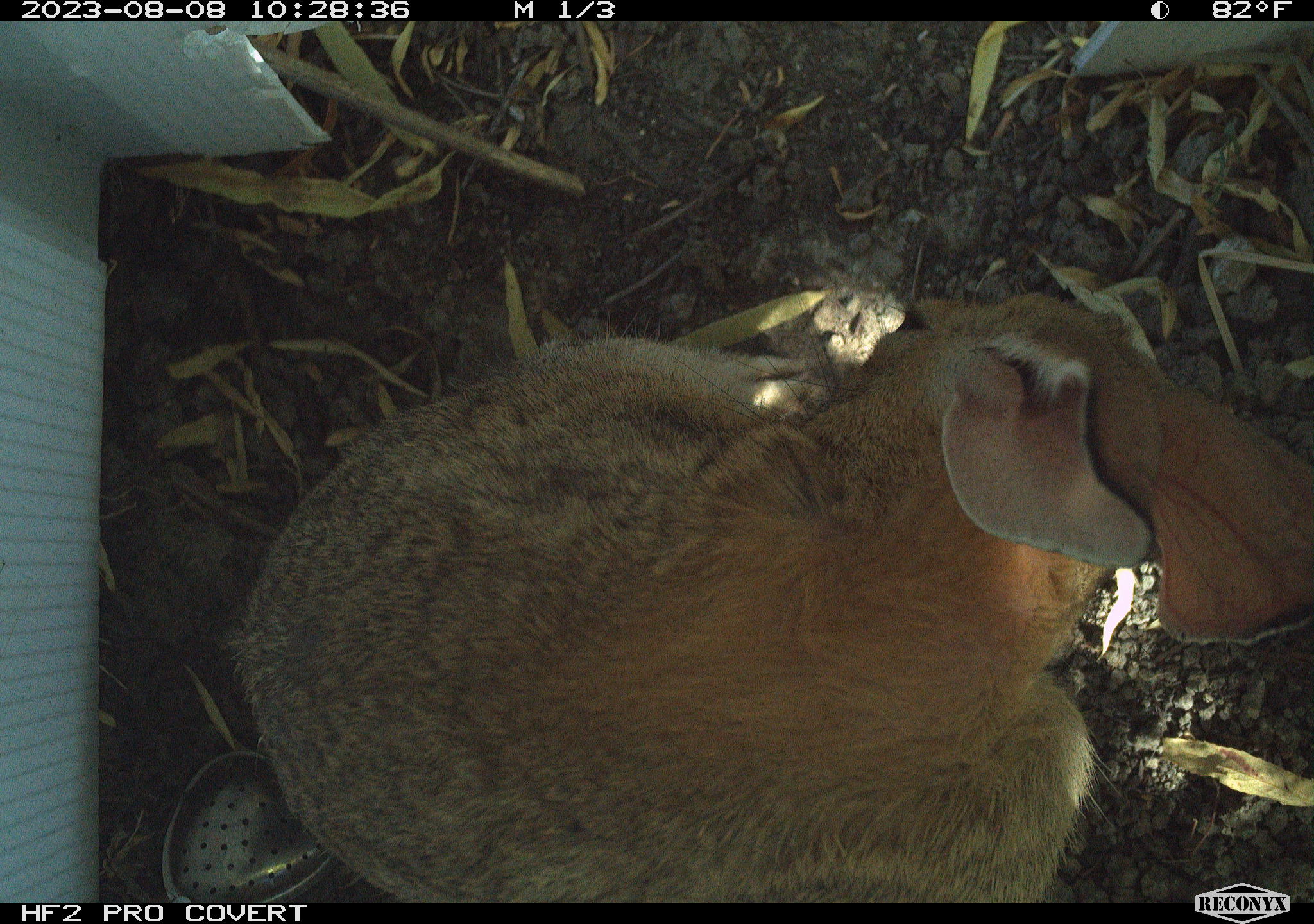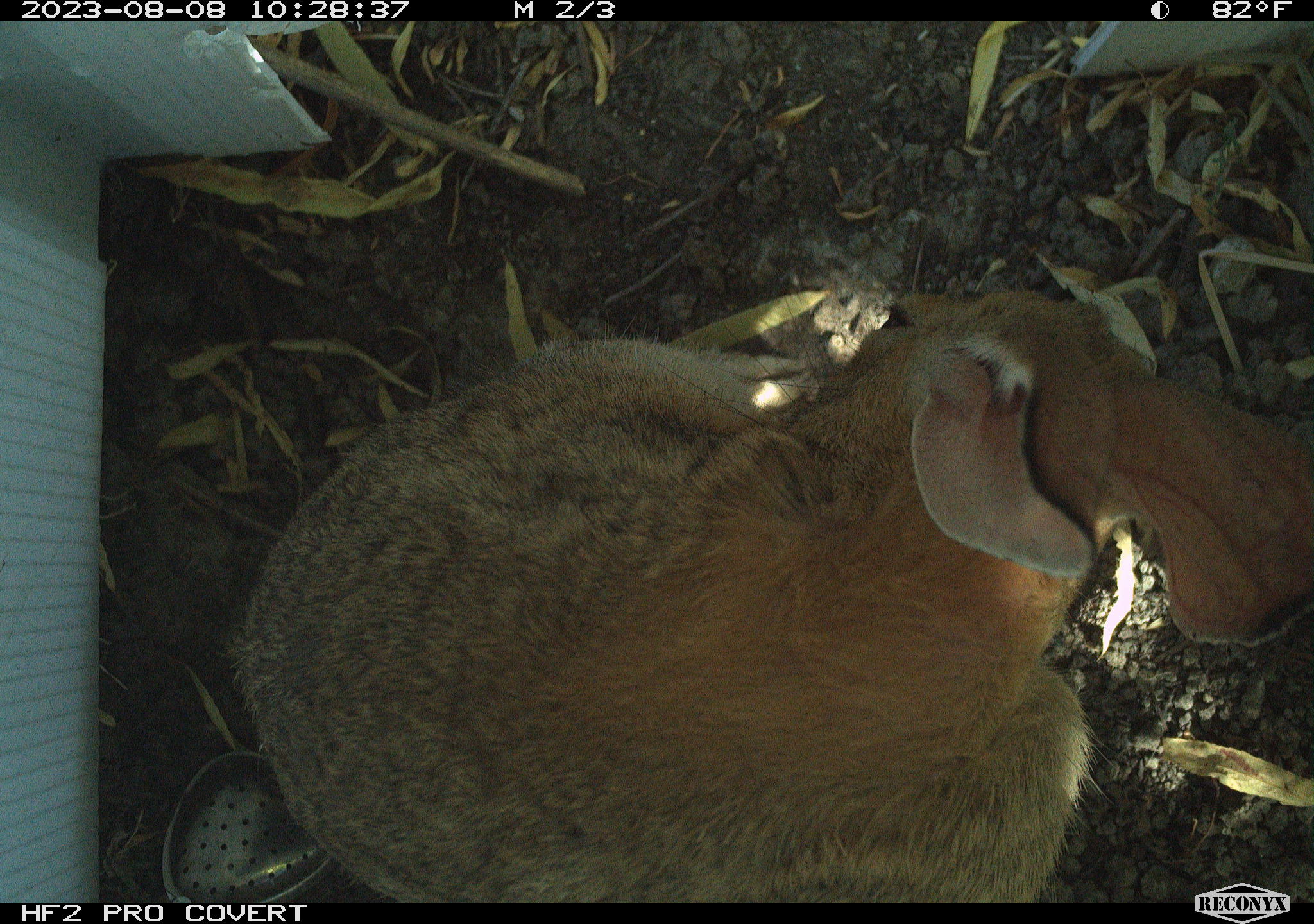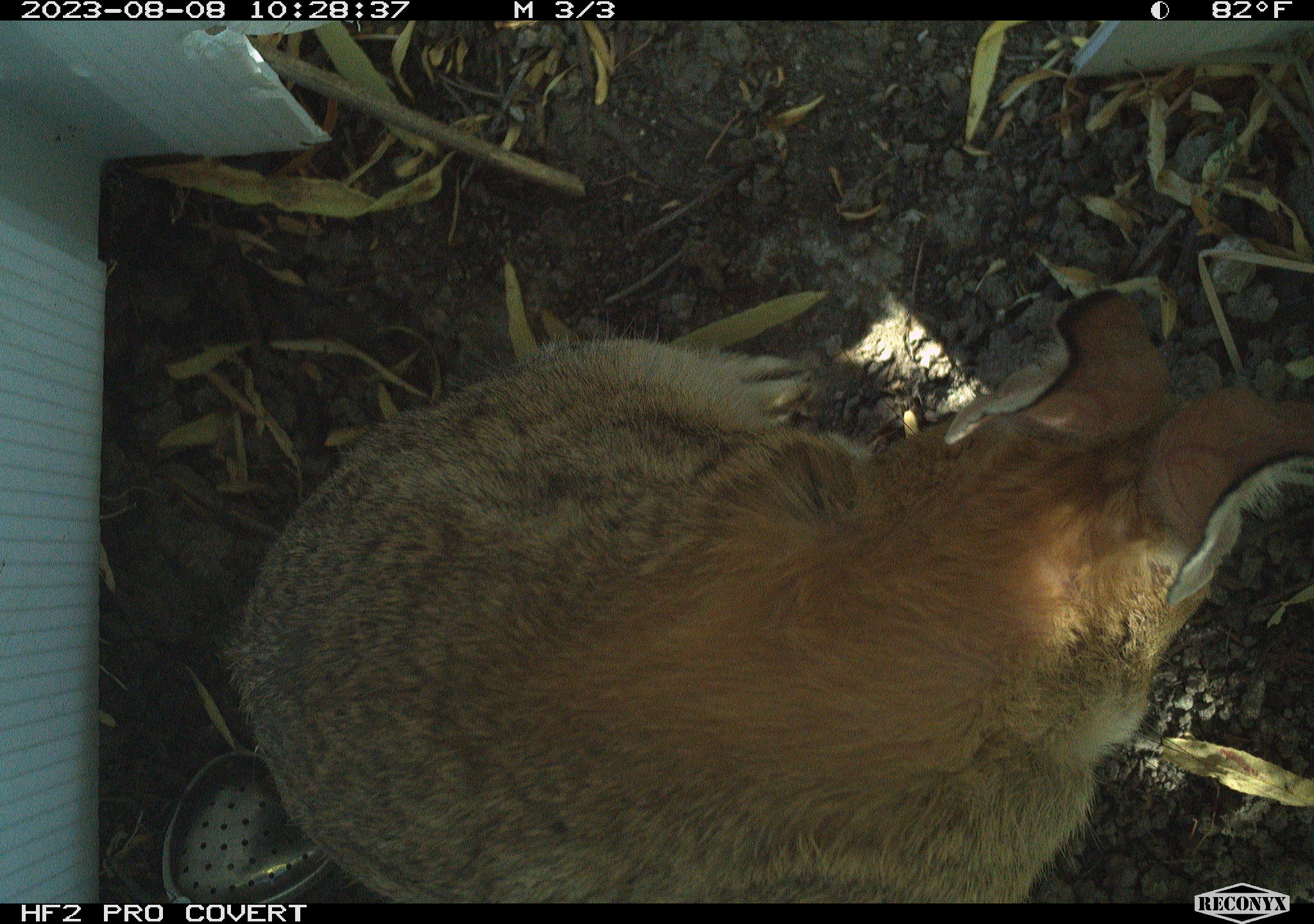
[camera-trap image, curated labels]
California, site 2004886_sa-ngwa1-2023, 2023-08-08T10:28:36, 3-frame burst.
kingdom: Animalia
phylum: Chordata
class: Mammalia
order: Lagomorpha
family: Leporidae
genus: Sylvilagus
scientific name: Sylvilagus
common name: cottontail rabbits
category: sylvilagus species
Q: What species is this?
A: Sylvilagus species (cottontail rabbits) (Sylvilagus).